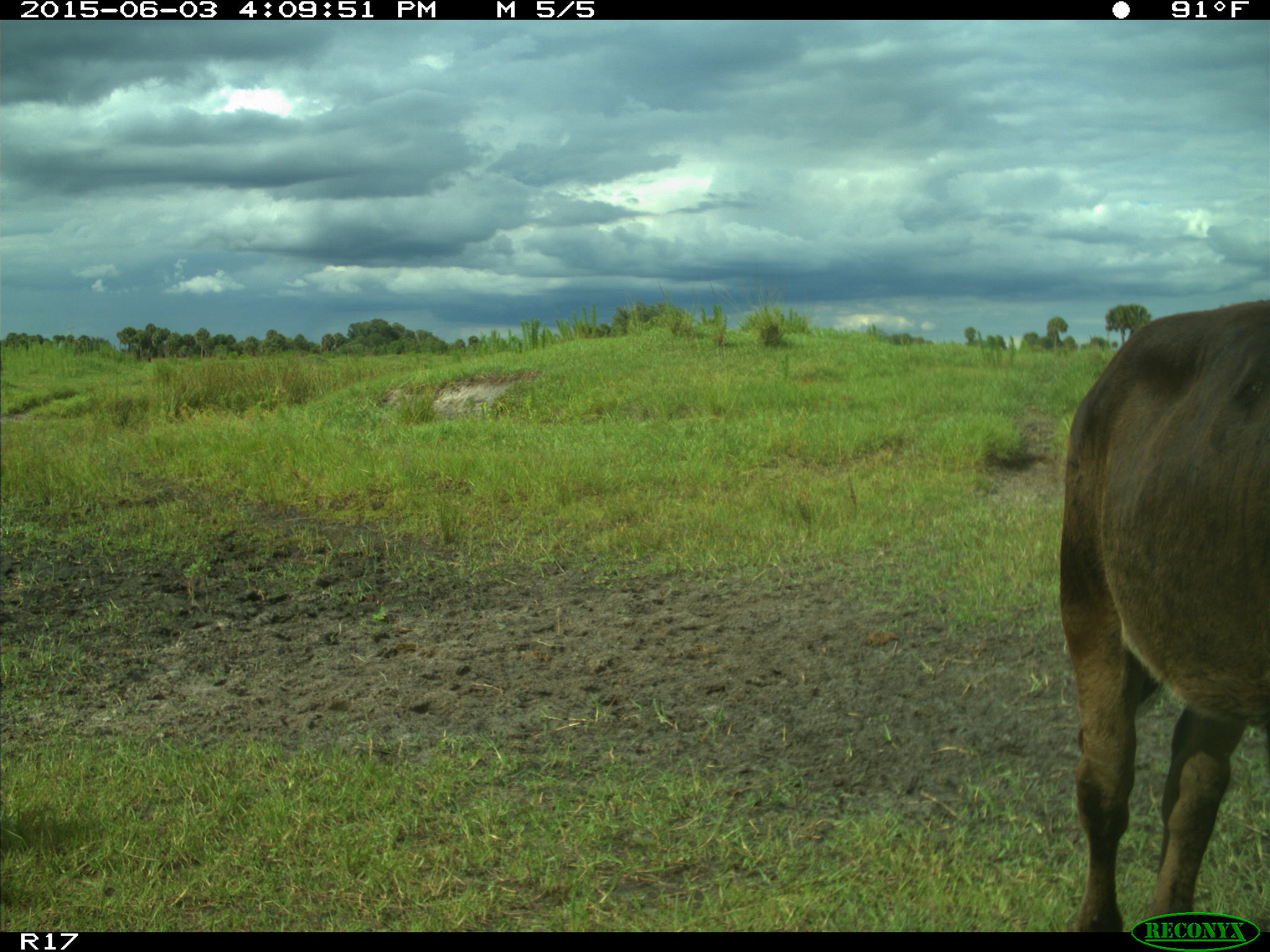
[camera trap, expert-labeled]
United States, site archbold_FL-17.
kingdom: Animalia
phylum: Chordata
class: Mammalia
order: Artiodactyla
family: Bovidae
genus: Bos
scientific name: Bos taurus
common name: domestic cow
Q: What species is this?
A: Bos taurus (domestic cow).